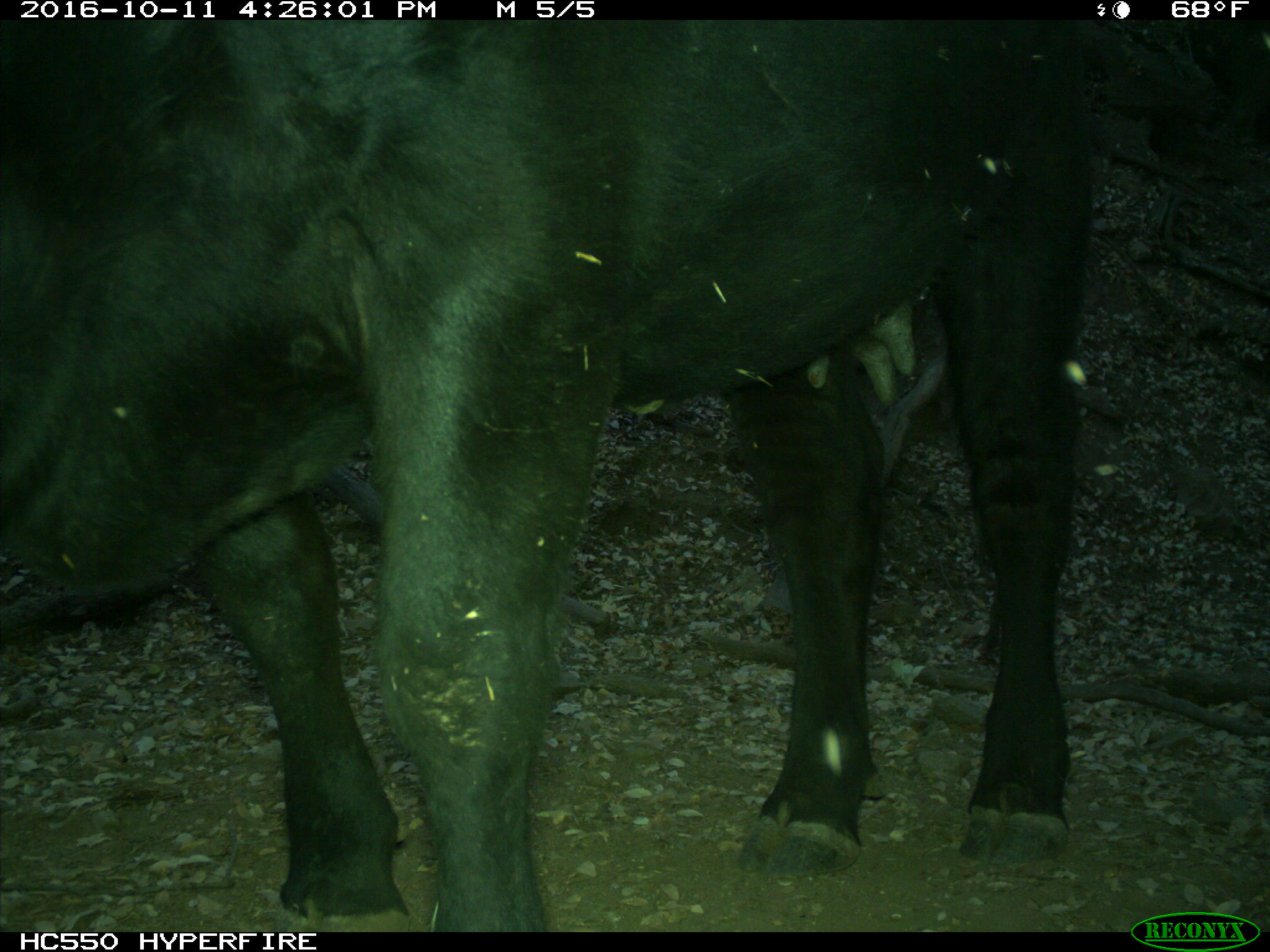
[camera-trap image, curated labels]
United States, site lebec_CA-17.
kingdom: Animalia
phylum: Chordata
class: Mammalia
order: Artiodactyla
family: Bovidae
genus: Bos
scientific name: Bos taurus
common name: domestic cow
Bos taurus (domestic cow).